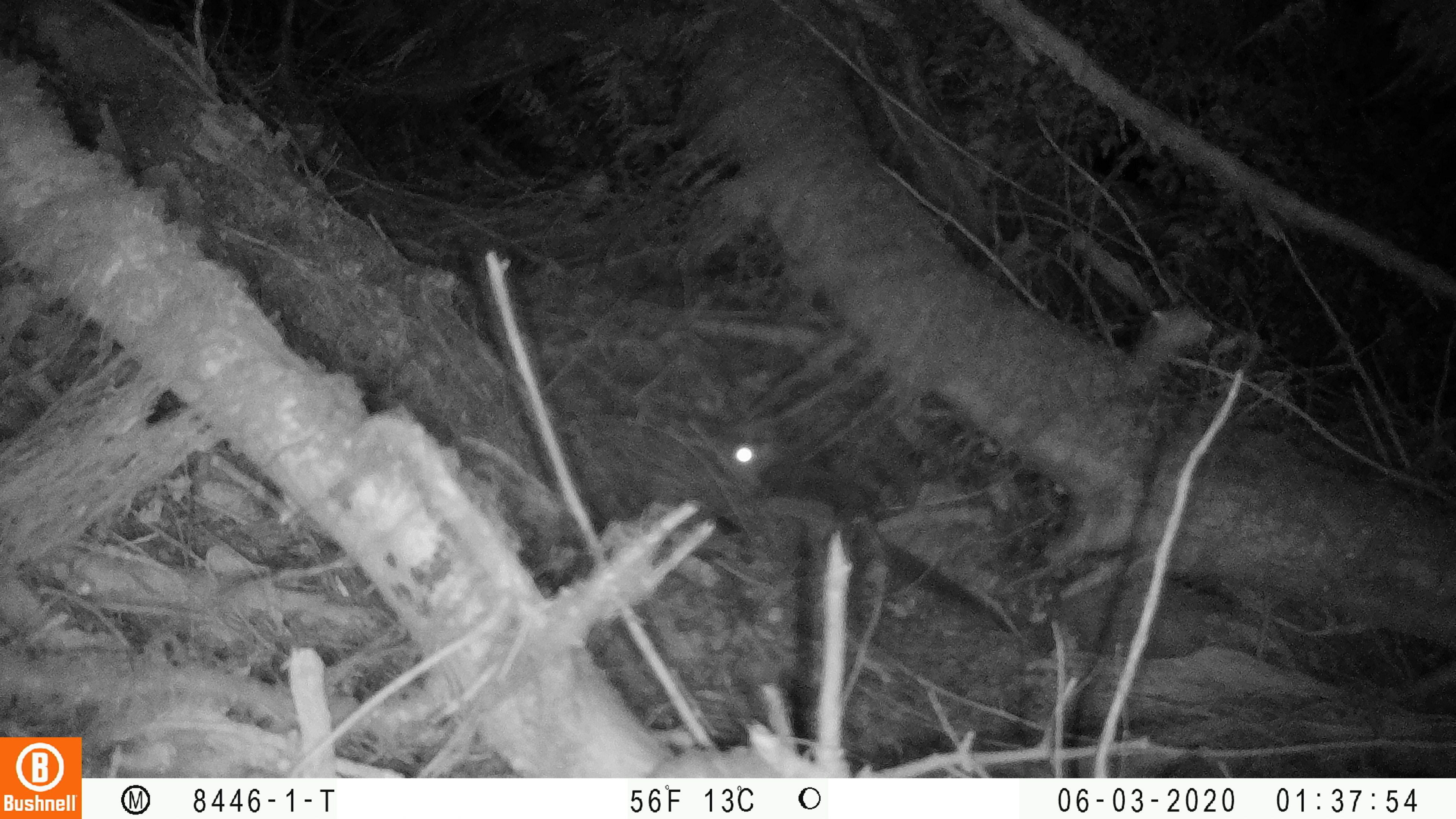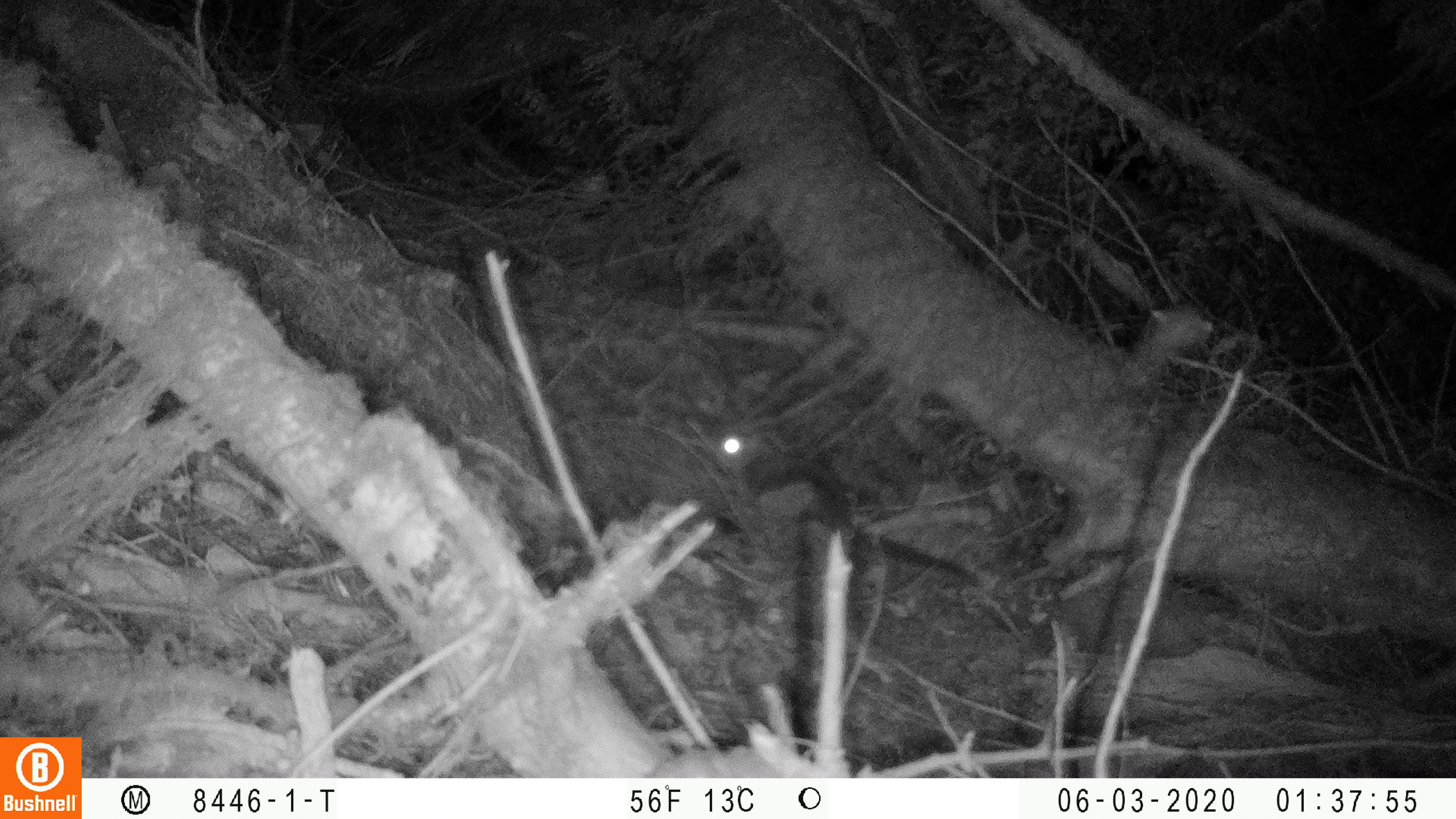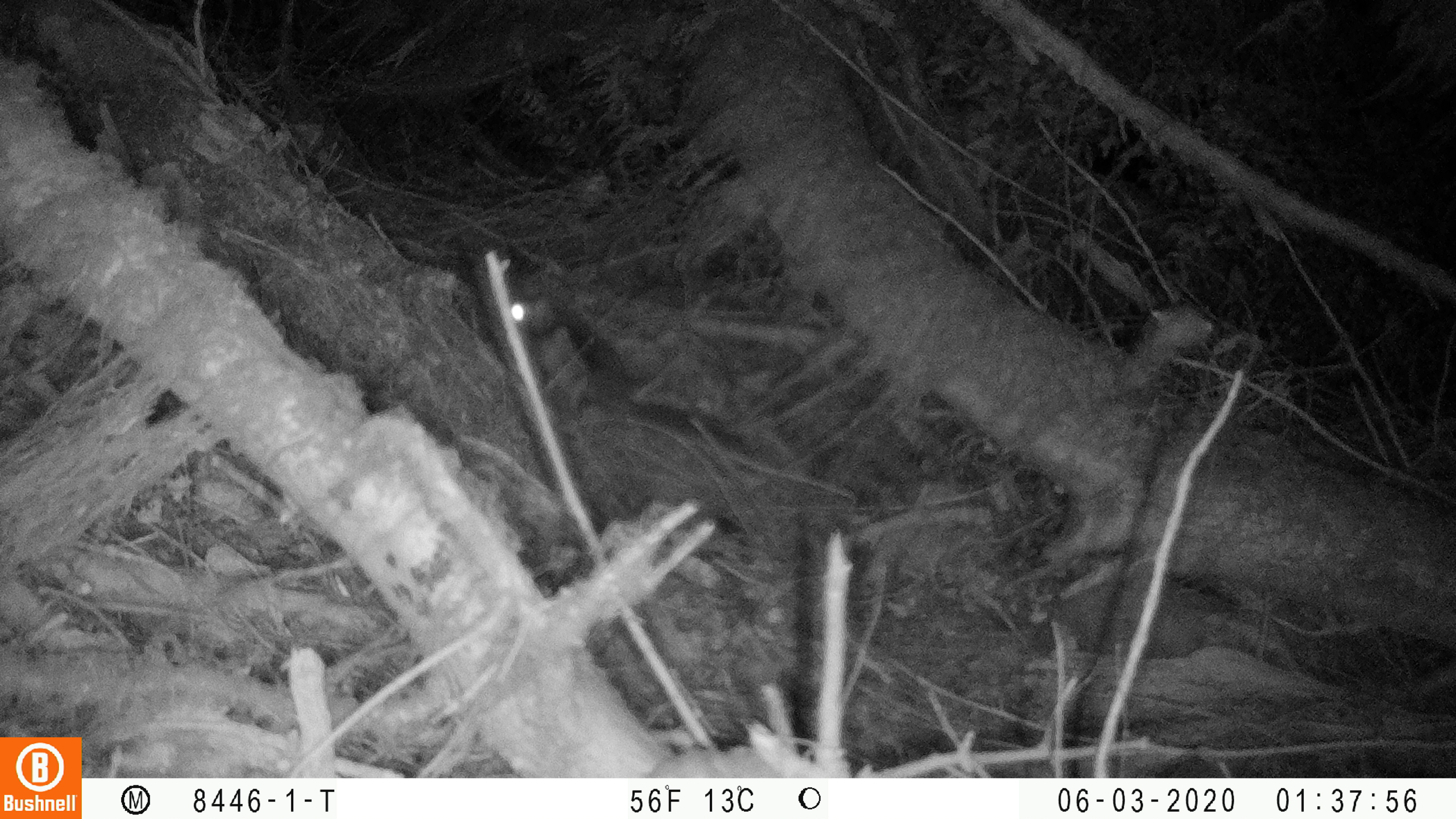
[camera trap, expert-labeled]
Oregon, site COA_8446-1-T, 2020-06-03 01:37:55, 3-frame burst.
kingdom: Animalia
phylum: Chordata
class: Mammalia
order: Rodentia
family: Sciuridae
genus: Glaucomys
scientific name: Glaucomys oregonensis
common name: humboldt's flying squirrel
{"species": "humboldt's flying squirrel (Glaucomys oregonensis)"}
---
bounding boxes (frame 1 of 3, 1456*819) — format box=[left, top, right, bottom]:
humboldt's flying squirrel: box=[717, 427, 1014, 624]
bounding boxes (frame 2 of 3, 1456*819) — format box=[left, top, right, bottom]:
humboldt's flying squirrel: box=[710, 425, 994, 594]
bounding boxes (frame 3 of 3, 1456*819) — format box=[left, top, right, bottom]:
humboldt's flying squirrel: box=[502, 284, 757, 462]